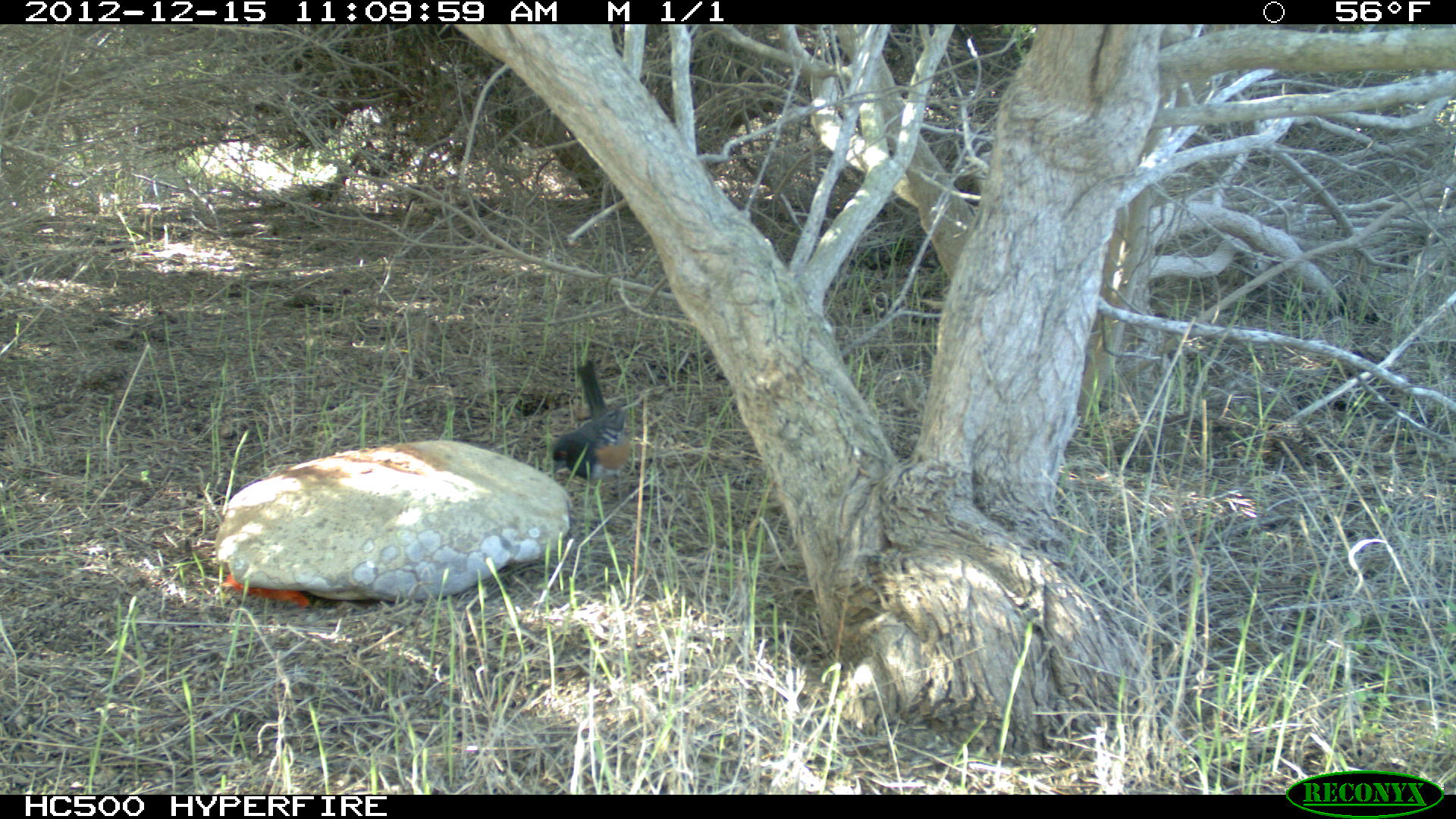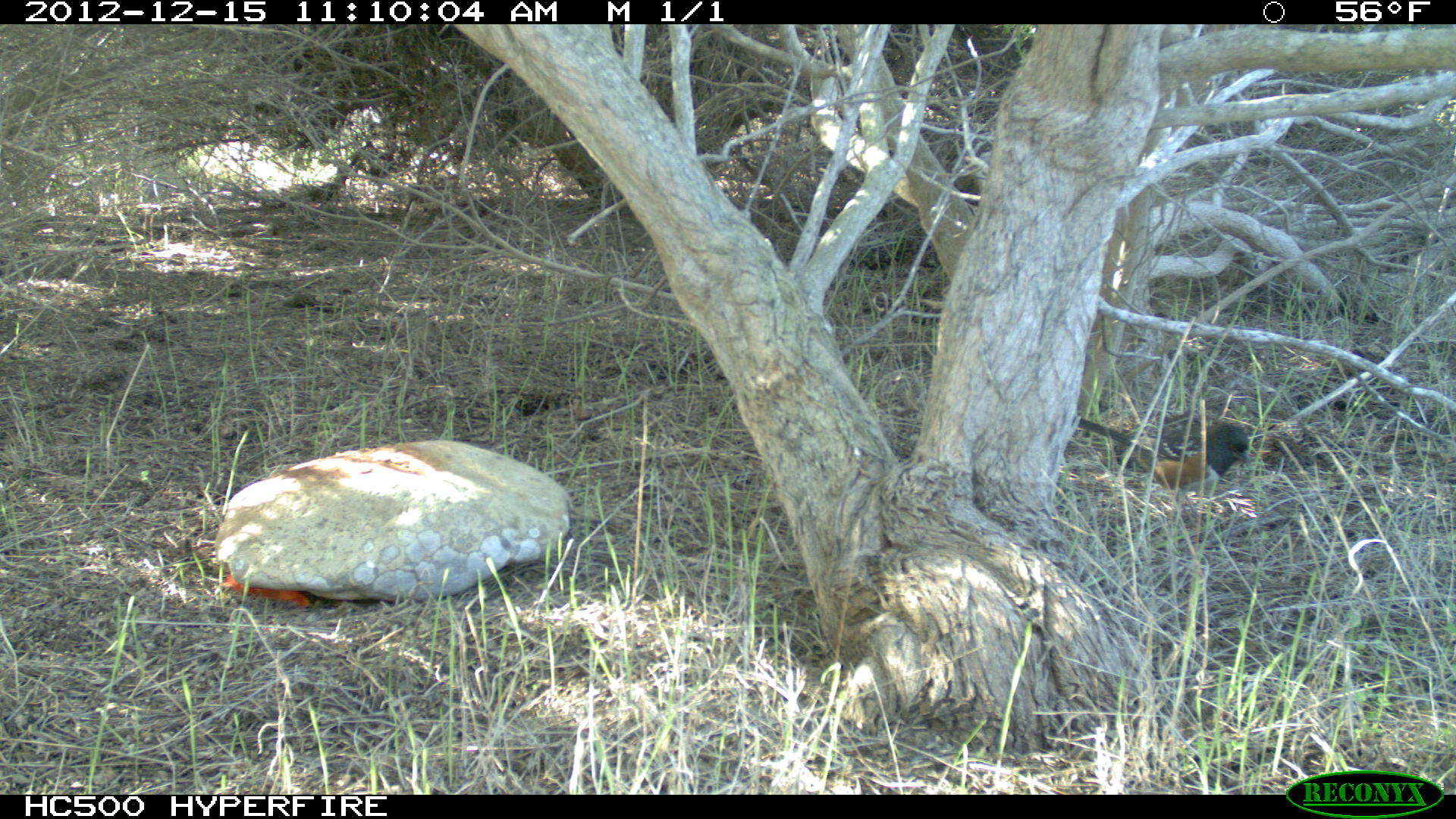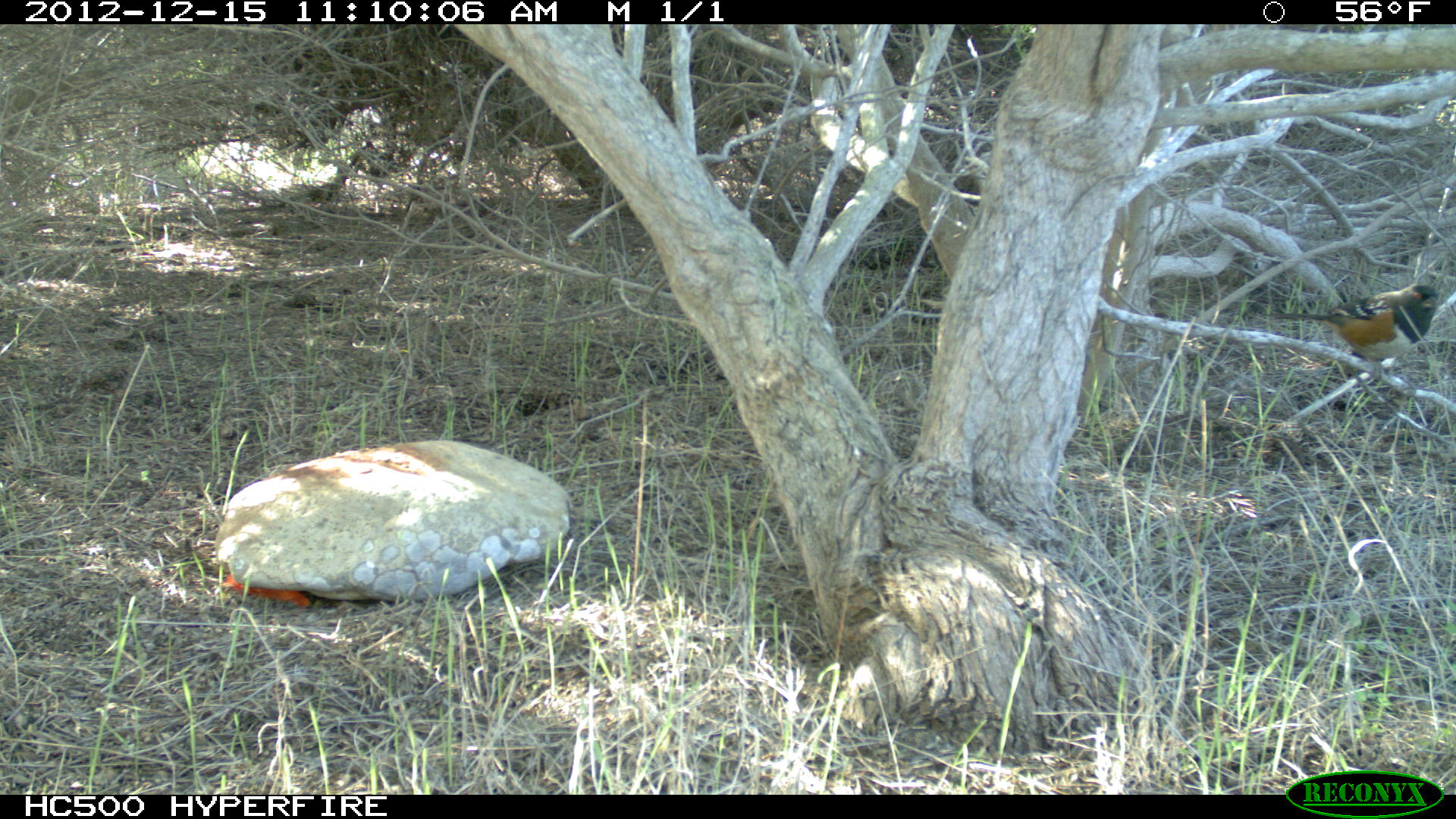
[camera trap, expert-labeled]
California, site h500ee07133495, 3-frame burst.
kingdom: Animalia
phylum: Chordata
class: Aves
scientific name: Aves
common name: bird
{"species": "bird (Aves)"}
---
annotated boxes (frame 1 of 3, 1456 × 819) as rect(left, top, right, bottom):
bird: rect(550, 357, 632, 509)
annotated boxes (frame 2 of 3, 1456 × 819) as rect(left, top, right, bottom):
bird: rect(1078, 411, 1250, 529)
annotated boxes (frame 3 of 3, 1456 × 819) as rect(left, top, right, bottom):
bird: rect(1260, 283, 1438, 381)